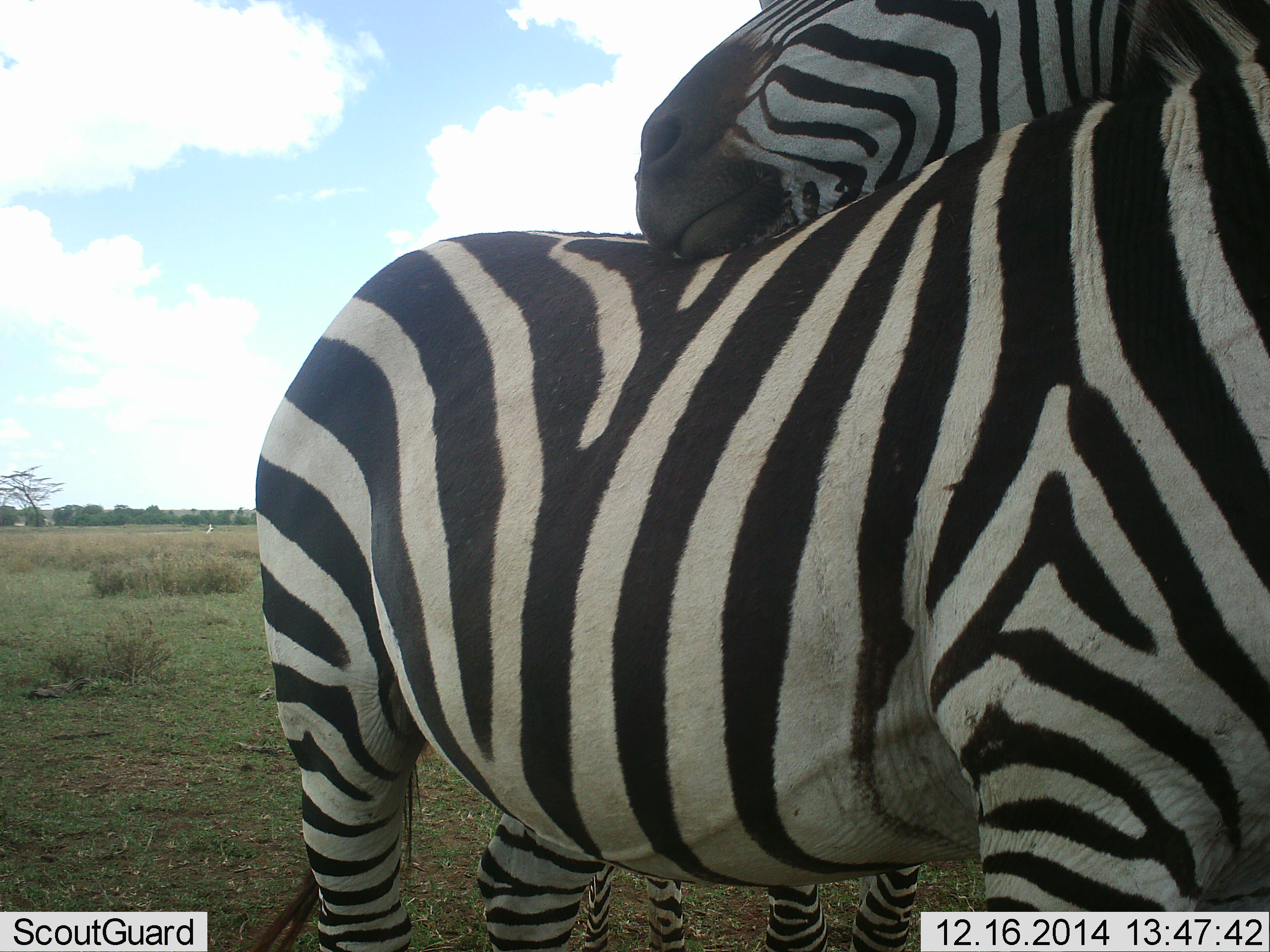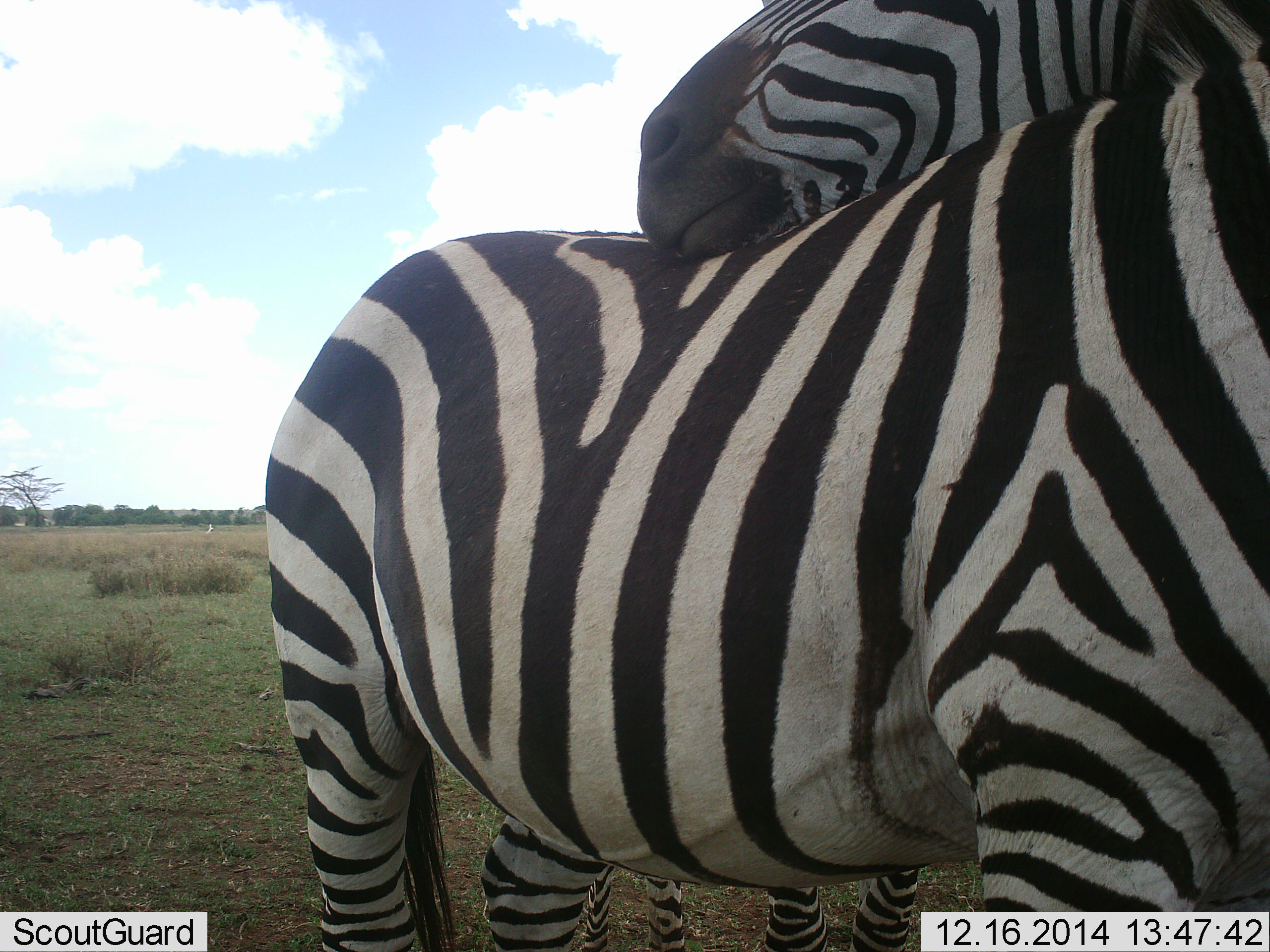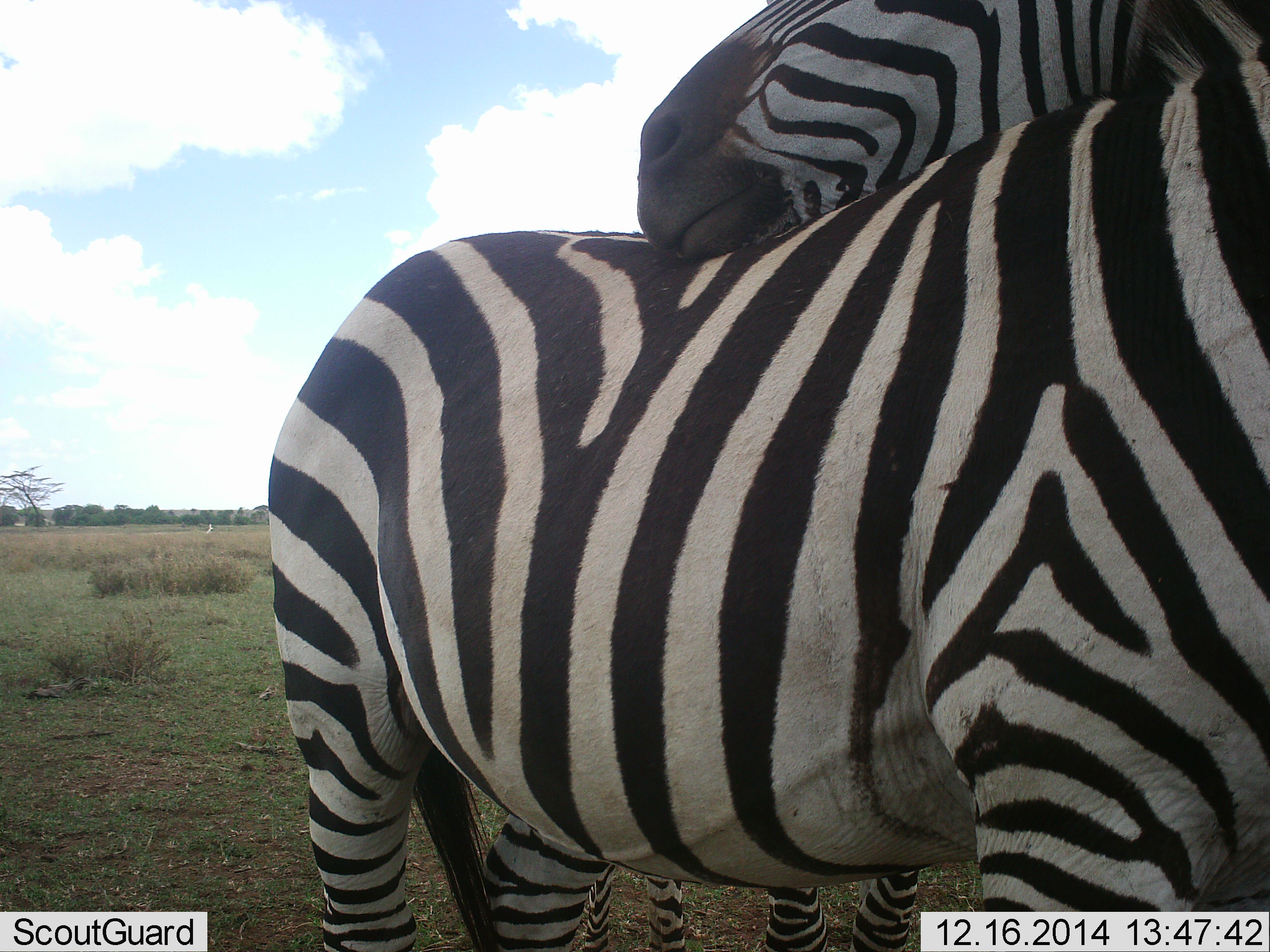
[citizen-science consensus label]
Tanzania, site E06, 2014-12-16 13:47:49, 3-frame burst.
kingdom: Animalia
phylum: Chordata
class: Mammalia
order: Perissodactyla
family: Equidae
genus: Equus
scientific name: Equus quagga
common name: plains zebra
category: zebra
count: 2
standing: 80%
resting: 0%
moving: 0%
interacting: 50%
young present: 10%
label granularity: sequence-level